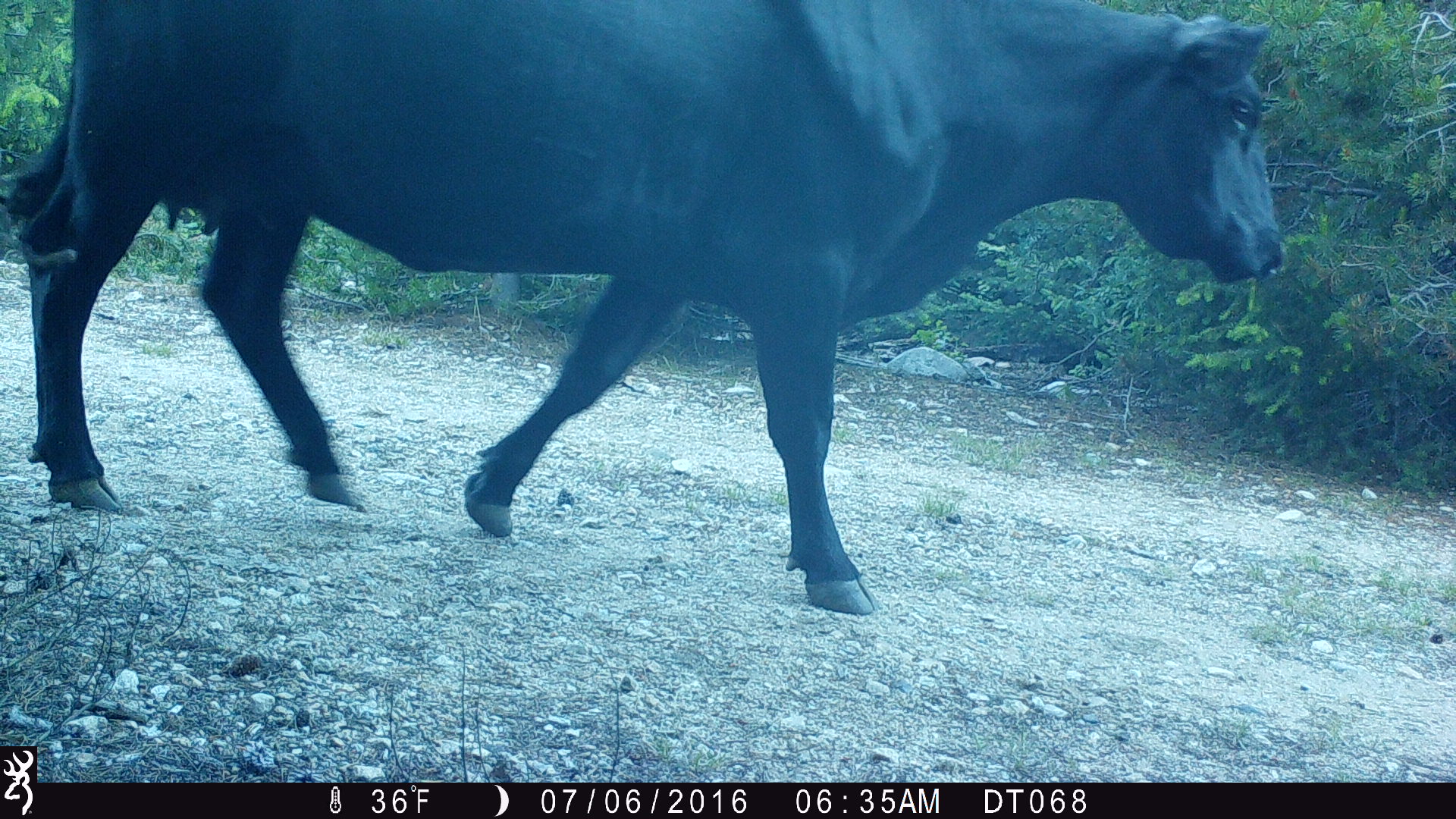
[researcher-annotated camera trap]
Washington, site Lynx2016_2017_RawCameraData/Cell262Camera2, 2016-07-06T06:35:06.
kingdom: Animalia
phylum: Chordata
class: Mammalia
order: Artiodactyla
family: Bovidae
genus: Bos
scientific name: Bos taurus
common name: domestic cattle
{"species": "domestic cattle (Bos taurus)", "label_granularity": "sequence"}